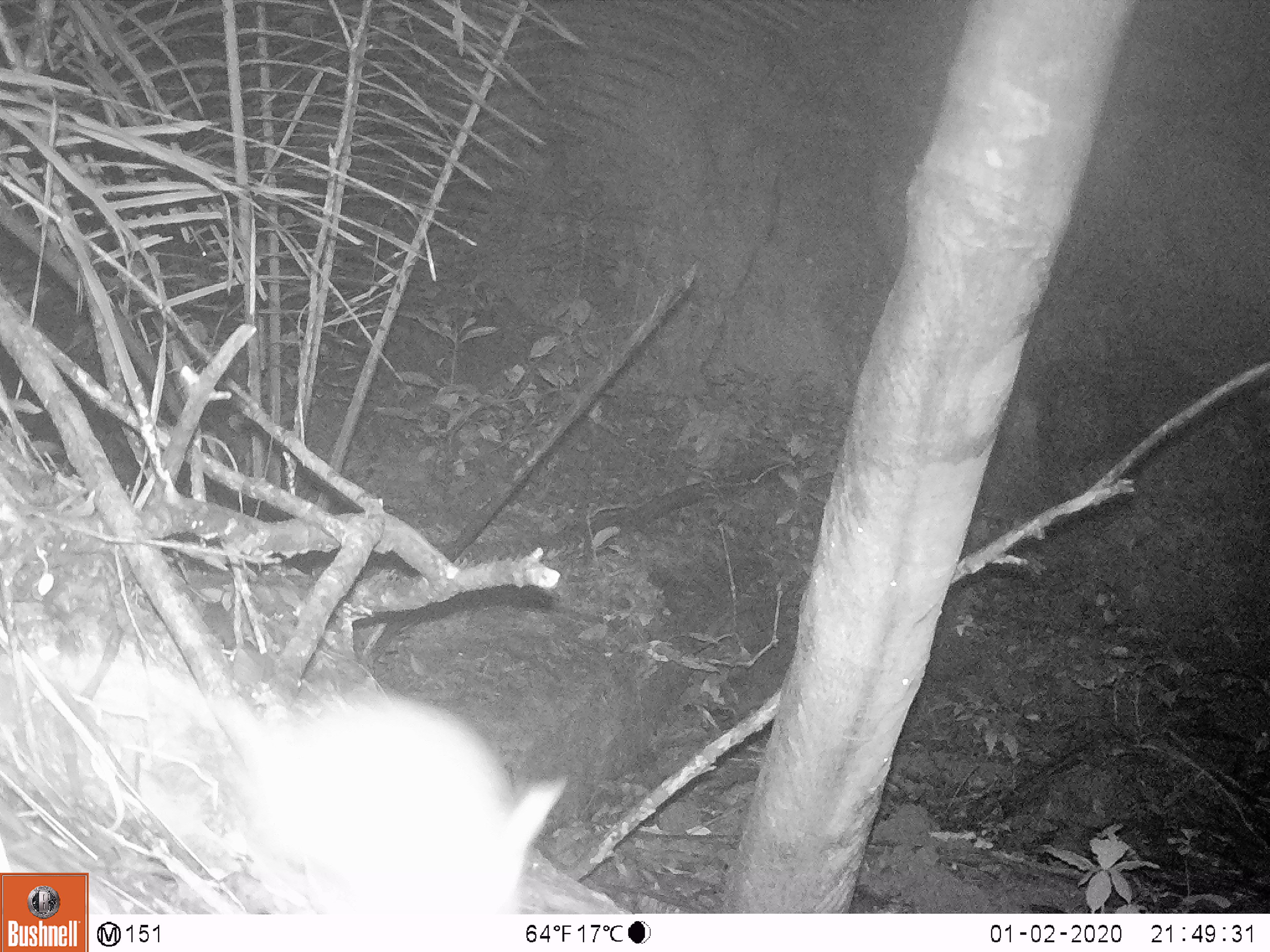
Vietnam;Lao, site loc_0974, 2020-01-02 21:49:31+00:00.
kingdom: Animalia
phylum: Chordata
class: Mammalia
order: Rodentia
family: Muridae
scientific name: Muridae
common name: old-world mice and rats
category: unidentified murid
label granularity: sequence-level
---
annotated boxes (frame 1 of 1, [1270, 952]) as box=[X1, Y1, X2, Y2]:
unidentified murid: box=[0, 624, 569, 914]